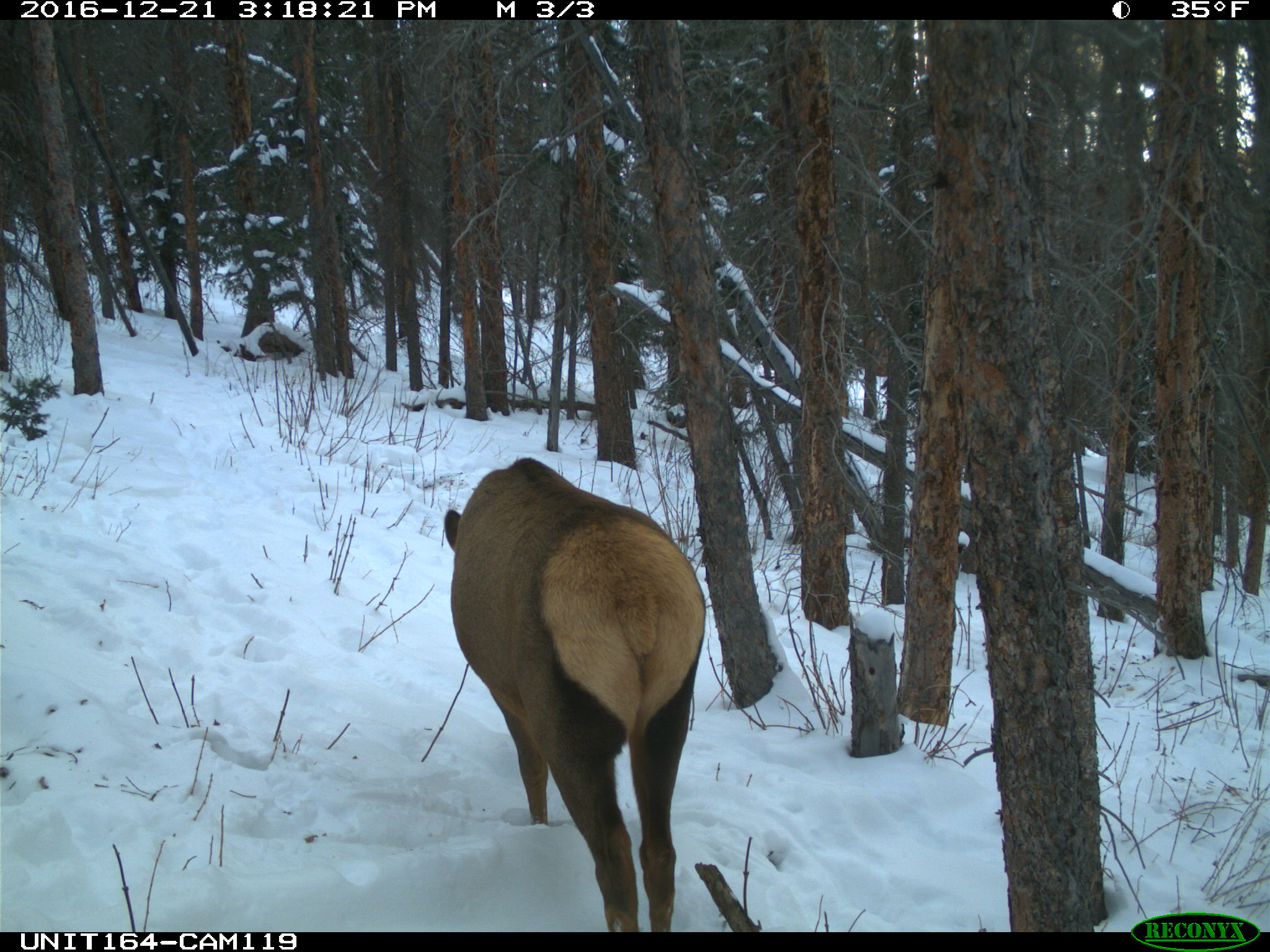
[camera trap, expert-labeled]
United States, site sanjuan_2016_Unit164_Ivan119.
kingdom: Animalia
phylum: Chordata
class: Mammalia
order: Artiodactyla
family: Cervidae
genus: Cervus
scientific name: Cervus elaphus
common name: red deer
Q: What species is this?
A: Cervus elaphus (red deer).